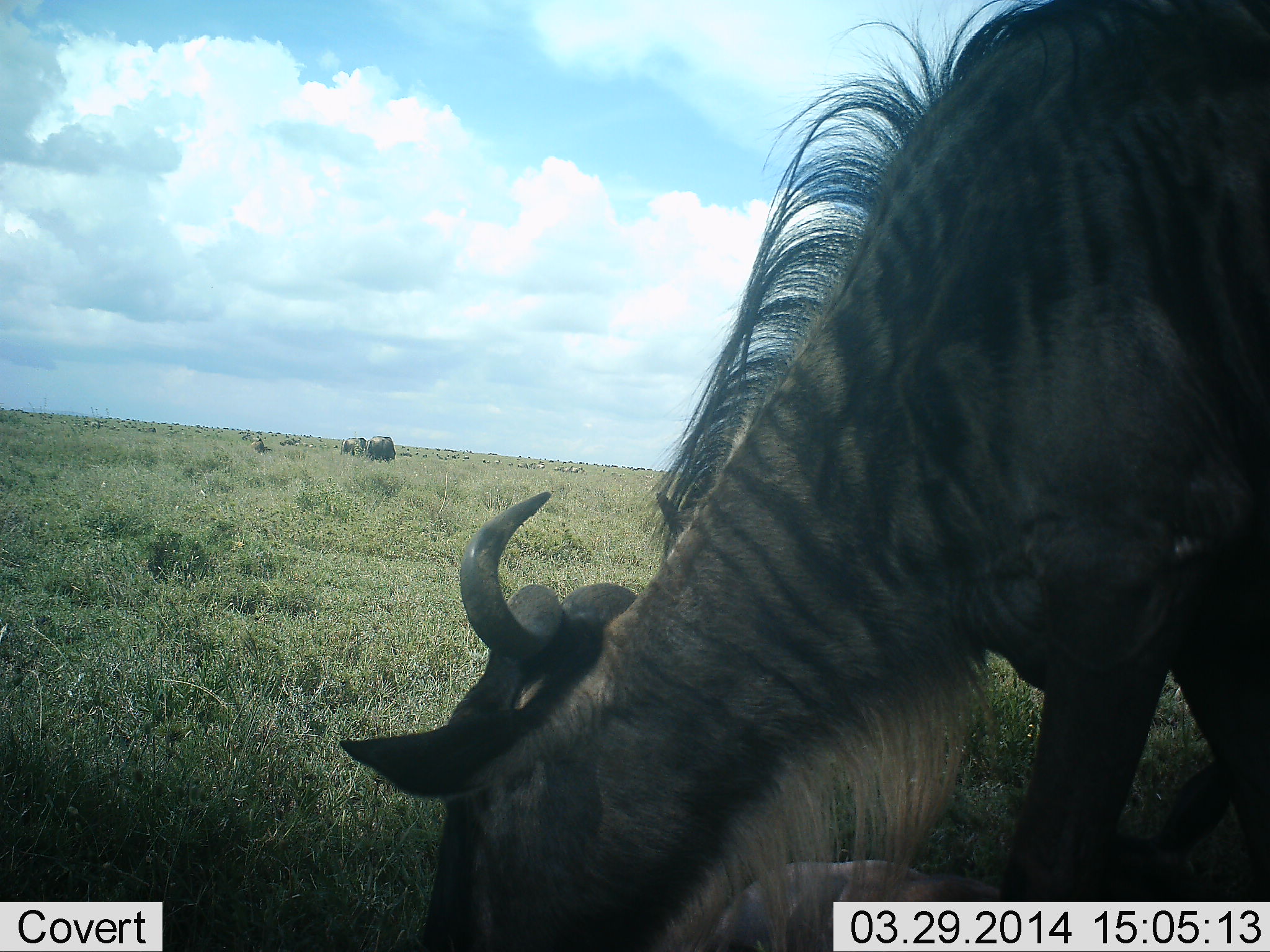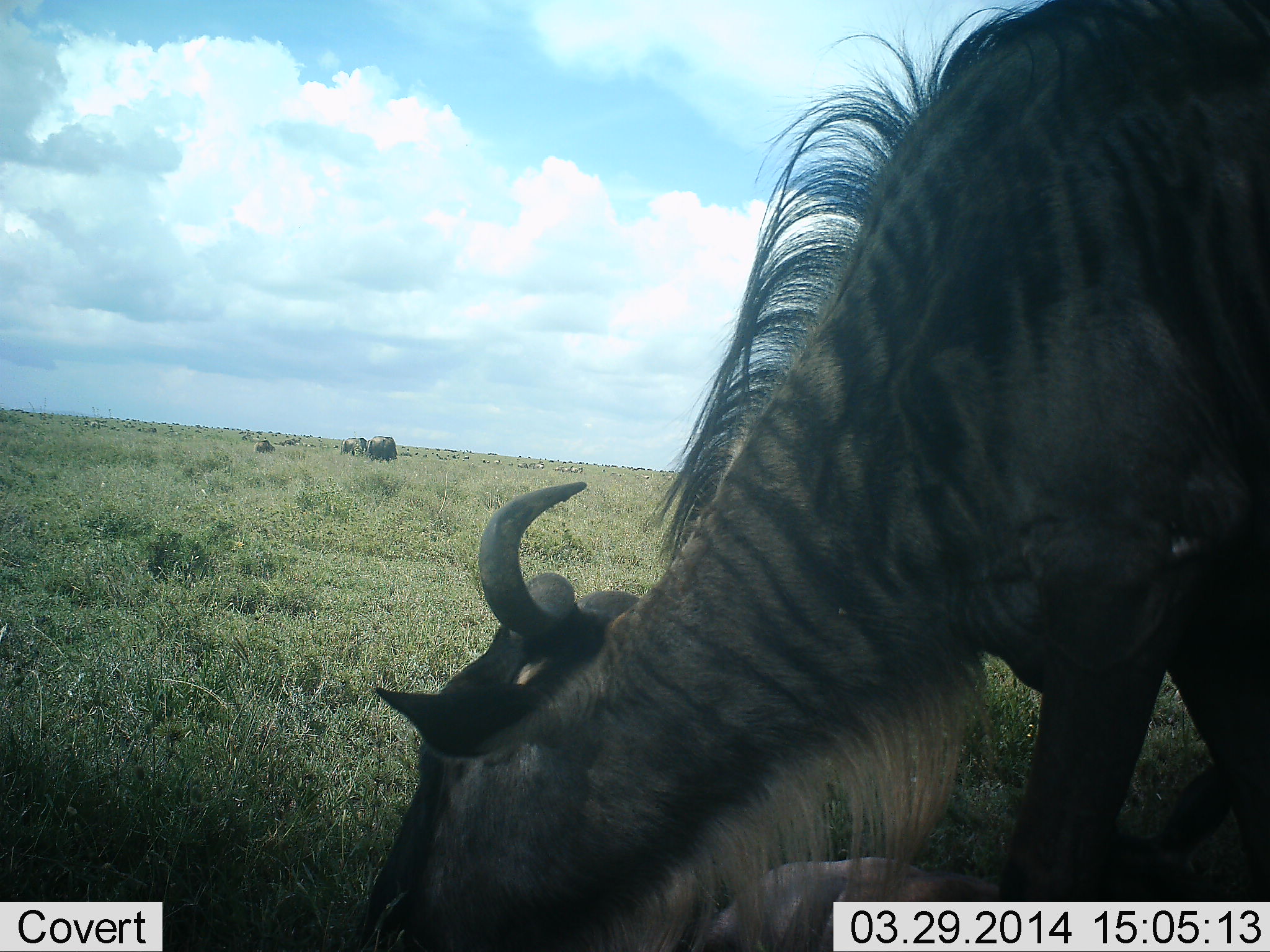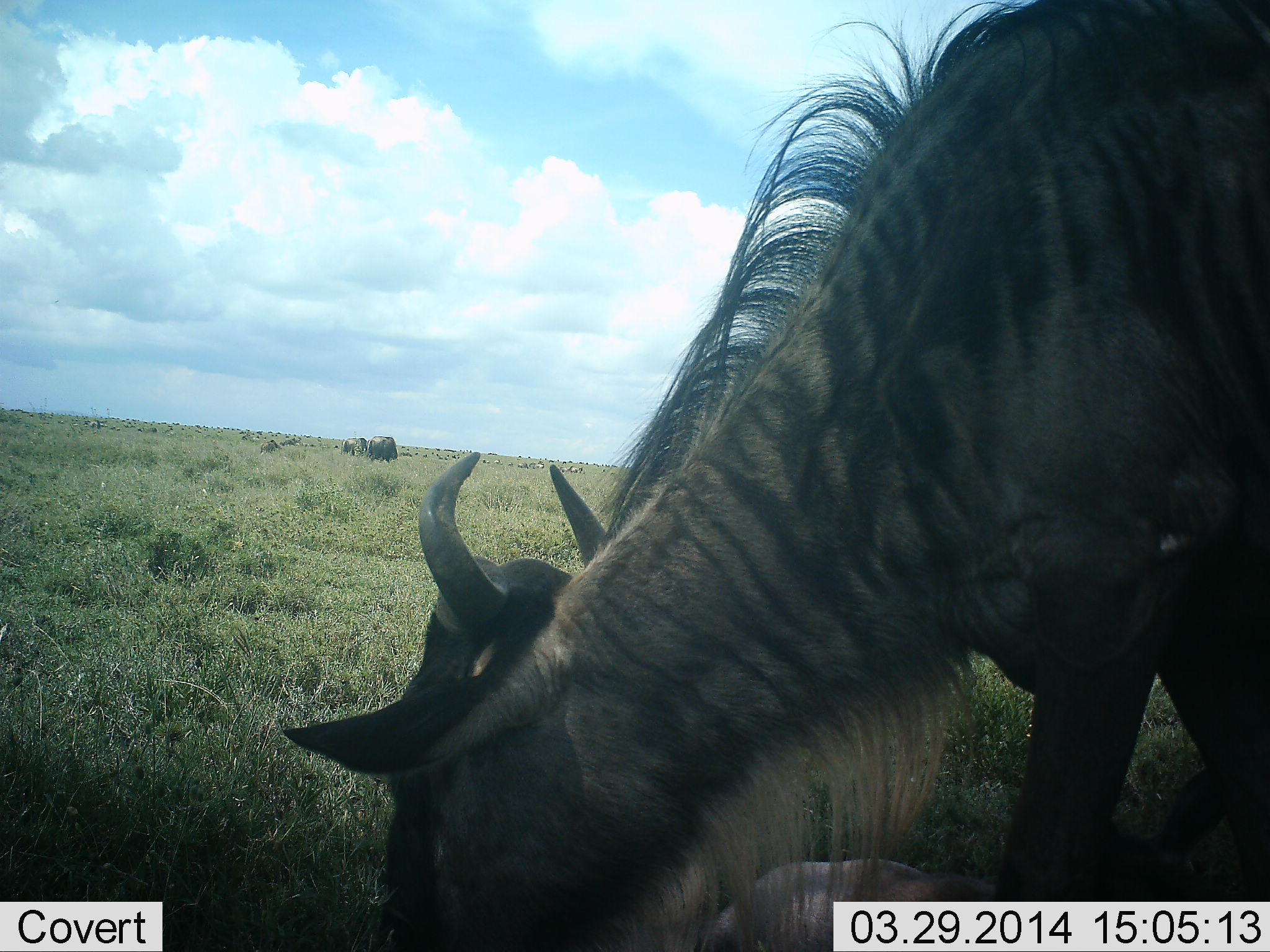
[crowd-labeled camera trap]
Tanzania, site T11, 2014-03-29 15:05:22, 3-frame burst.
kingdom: Animalia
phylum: Chordata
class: Mammalia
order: Artiodactyla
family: Bovidae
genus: Connochaetes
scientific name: Connochaetes taurinus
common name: blue wildebeest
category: wildebeest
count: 2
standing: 29%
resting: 11%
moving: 10%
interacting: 0%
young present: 2%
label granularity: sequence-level